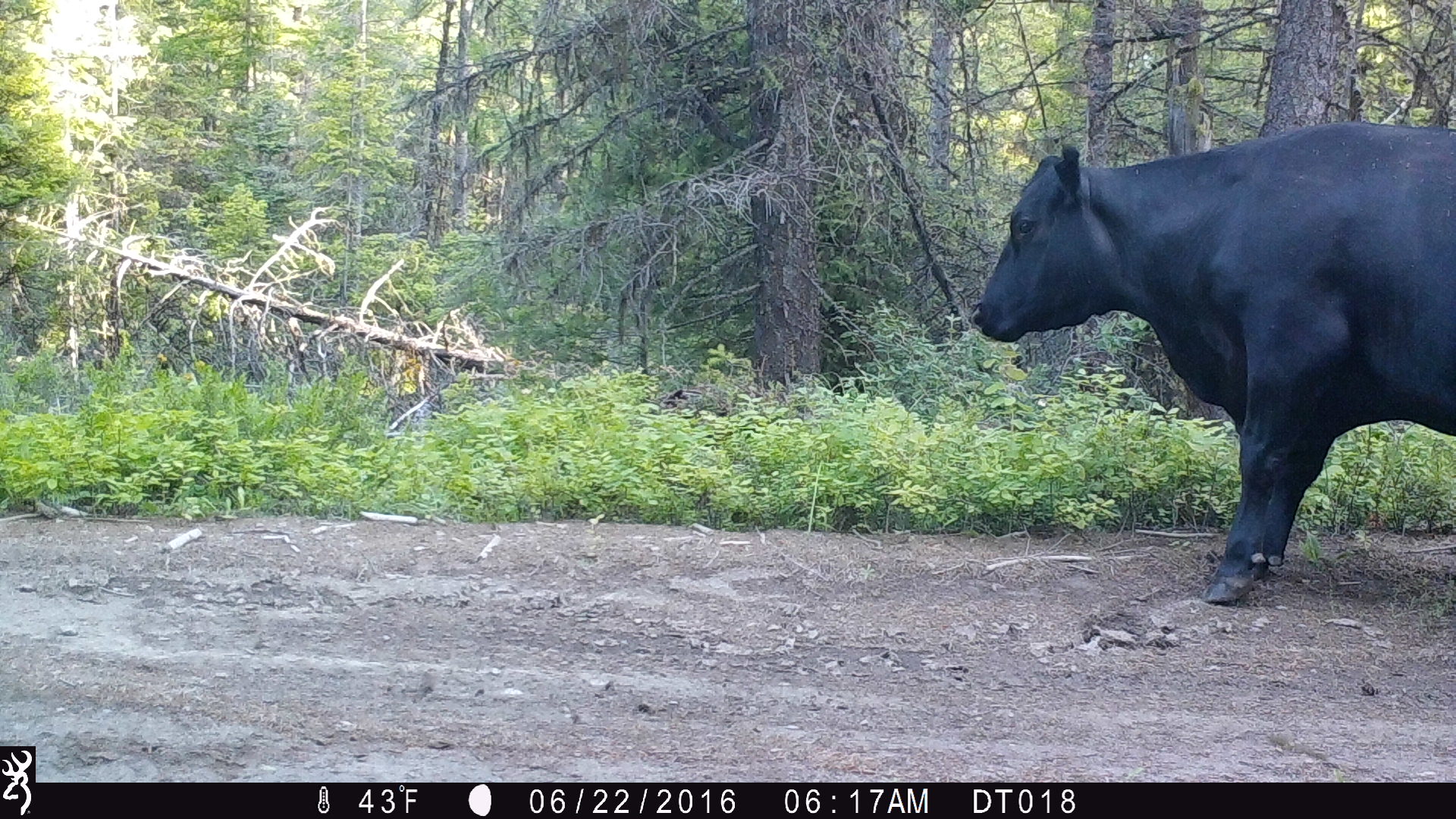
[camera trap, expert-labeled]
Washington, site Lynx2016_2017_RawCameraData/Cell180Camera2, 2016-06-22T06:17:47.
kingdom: Animalia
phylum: Chordata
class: Mammalia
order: Artiodactyla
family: Bovidae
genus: Bos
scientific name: Bos taurus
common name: domestic cattle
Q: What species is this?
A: Domestic cattle (Bos taurus).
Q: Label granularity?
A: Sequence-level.